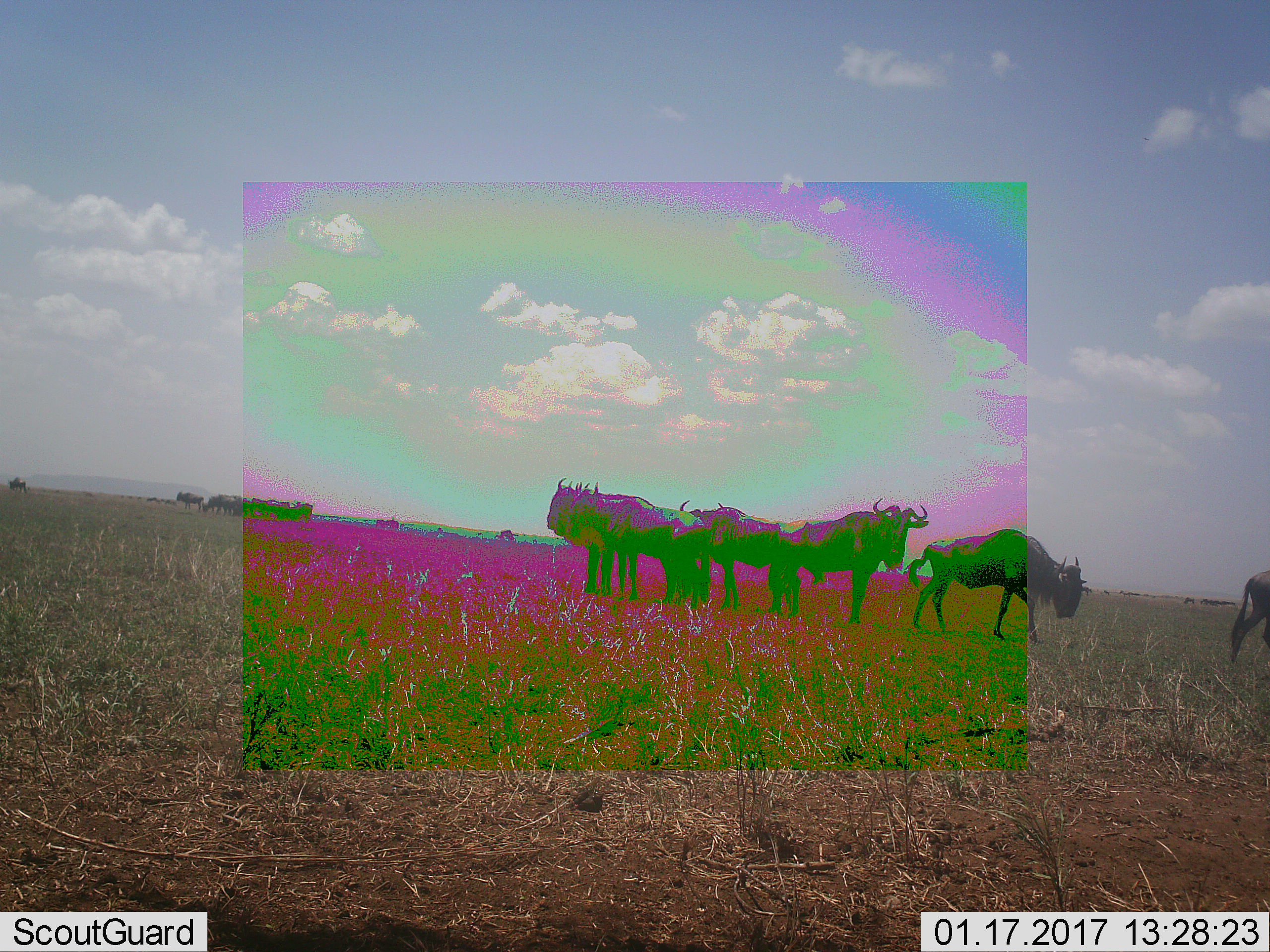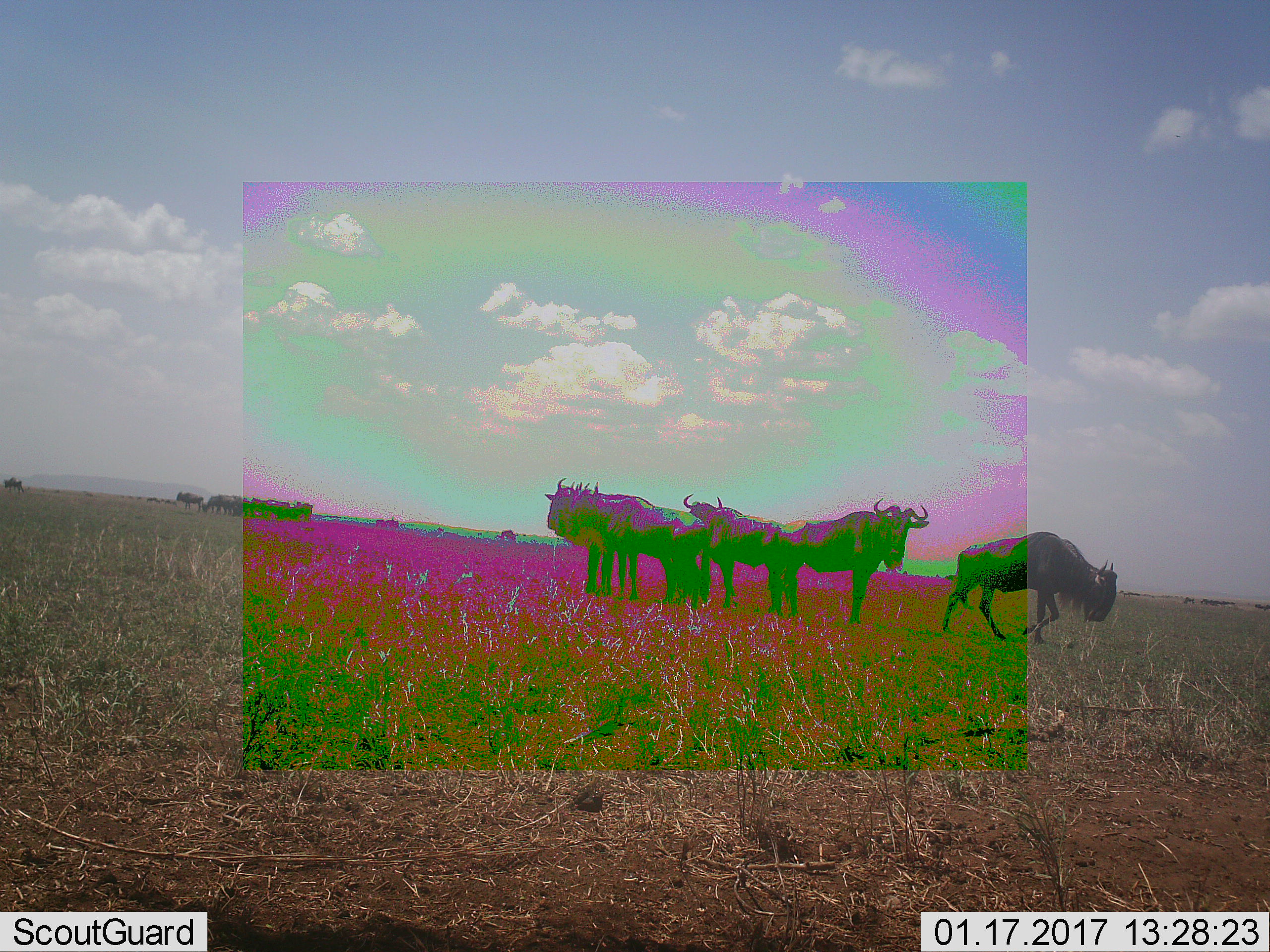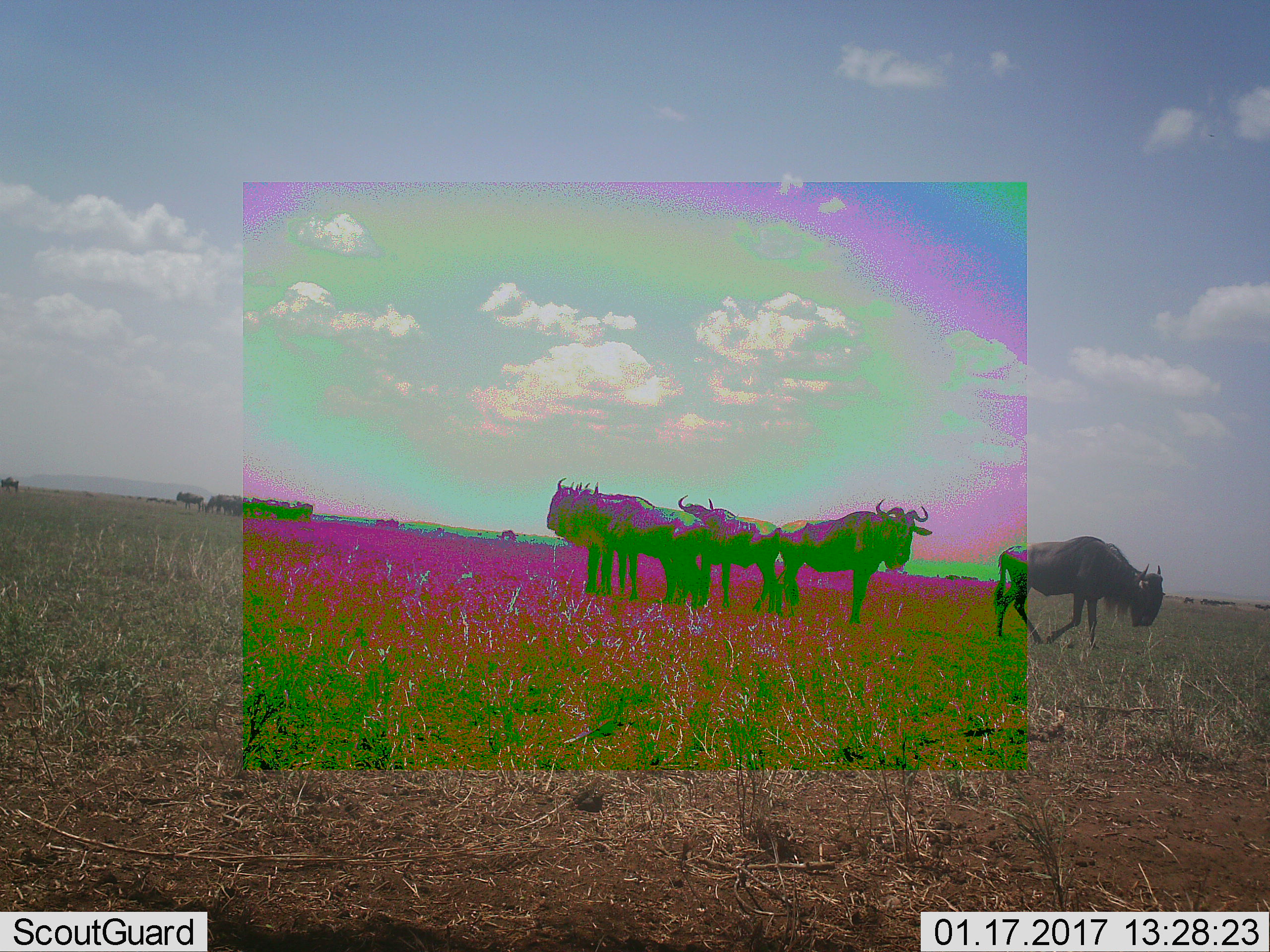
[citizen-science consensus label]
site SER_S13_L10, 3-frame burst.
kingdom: Animalia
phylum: Chordata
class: Mammalia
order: Artiodactyla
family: Bovidae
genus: Connochaetes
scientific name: Connochaetes taurinus taurinus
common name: blue wildebeest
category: wildebeestblue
Wildebeestblue (blue wildebeest) (Connochaetes taurinus taurinus), count 11-50. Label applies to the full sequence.